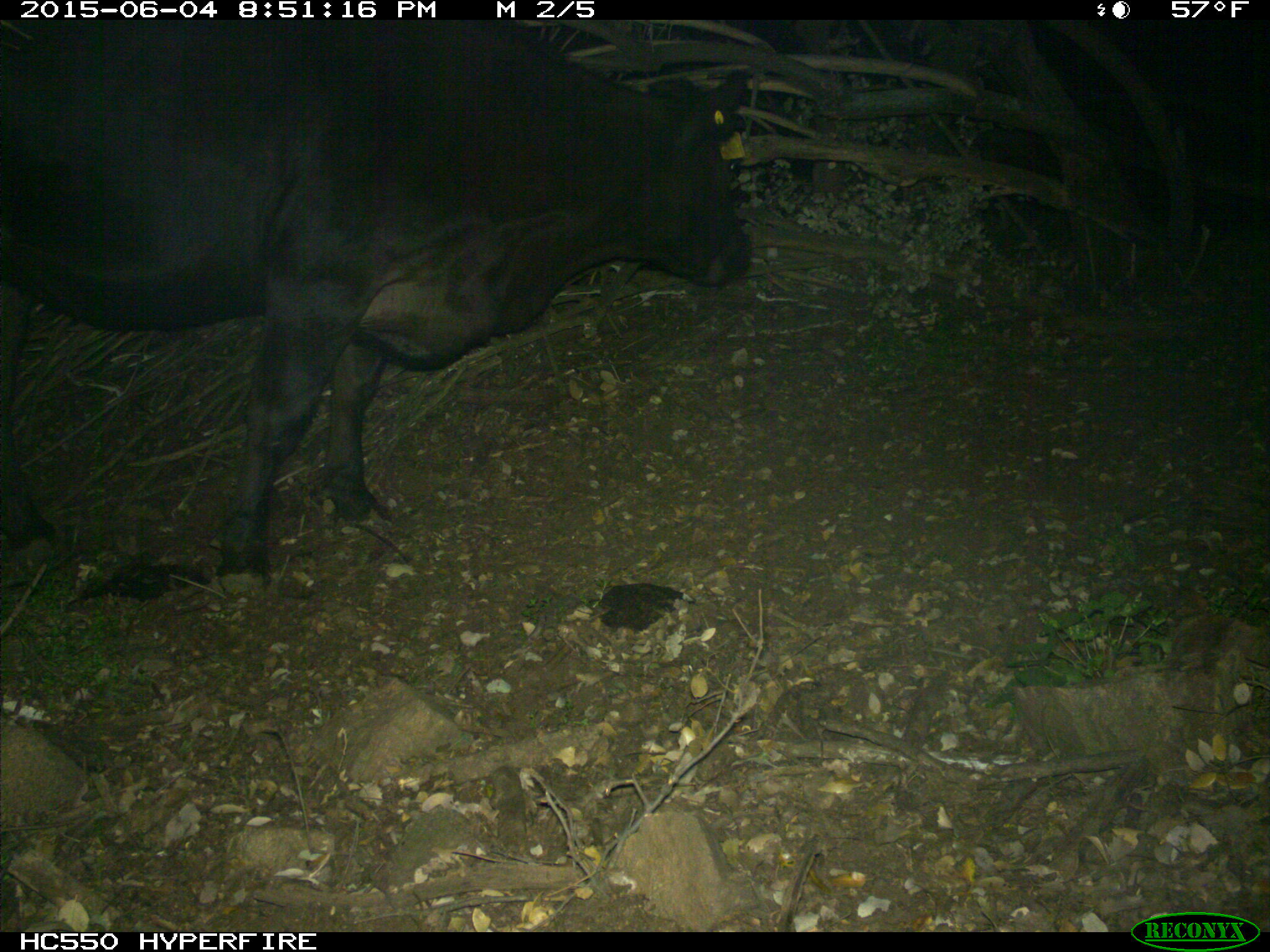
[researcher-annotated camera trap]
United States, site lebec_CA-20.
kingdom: Animalia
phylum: Chordata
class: Mammalia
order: Artiodactyla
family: Bovidae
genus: Bos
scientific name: Bos taurus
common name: domestic cow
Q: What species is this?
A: Bos taurus (domestic cow).